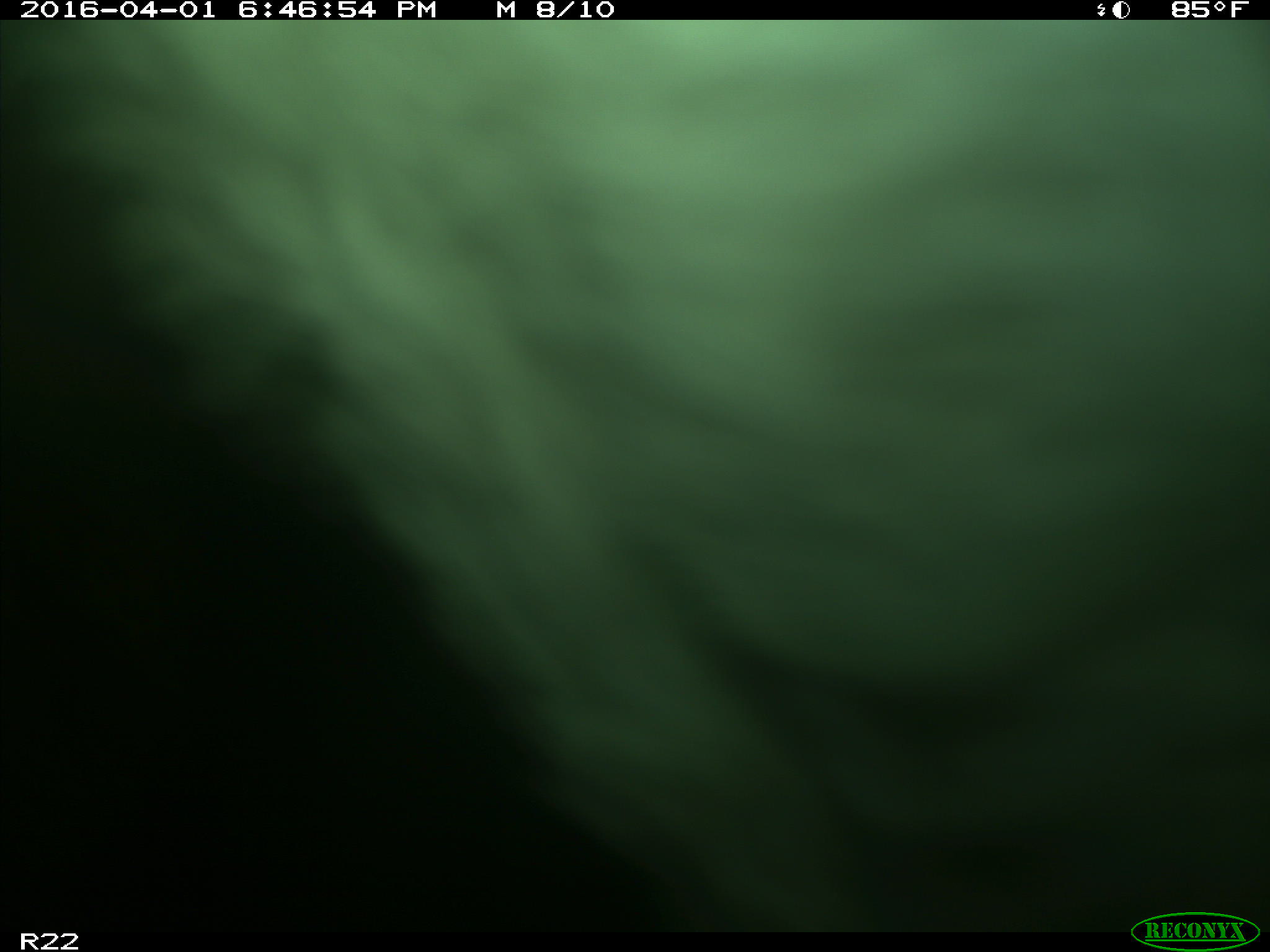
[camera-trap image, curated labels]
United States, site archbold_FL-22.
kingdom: Animalia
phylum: Chordata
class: Mammalia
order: Artiodactyla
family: Bovidae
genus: Bos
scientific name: Bos taurus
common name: domestic cow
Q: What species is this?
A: Bos taurus (domestic cow).